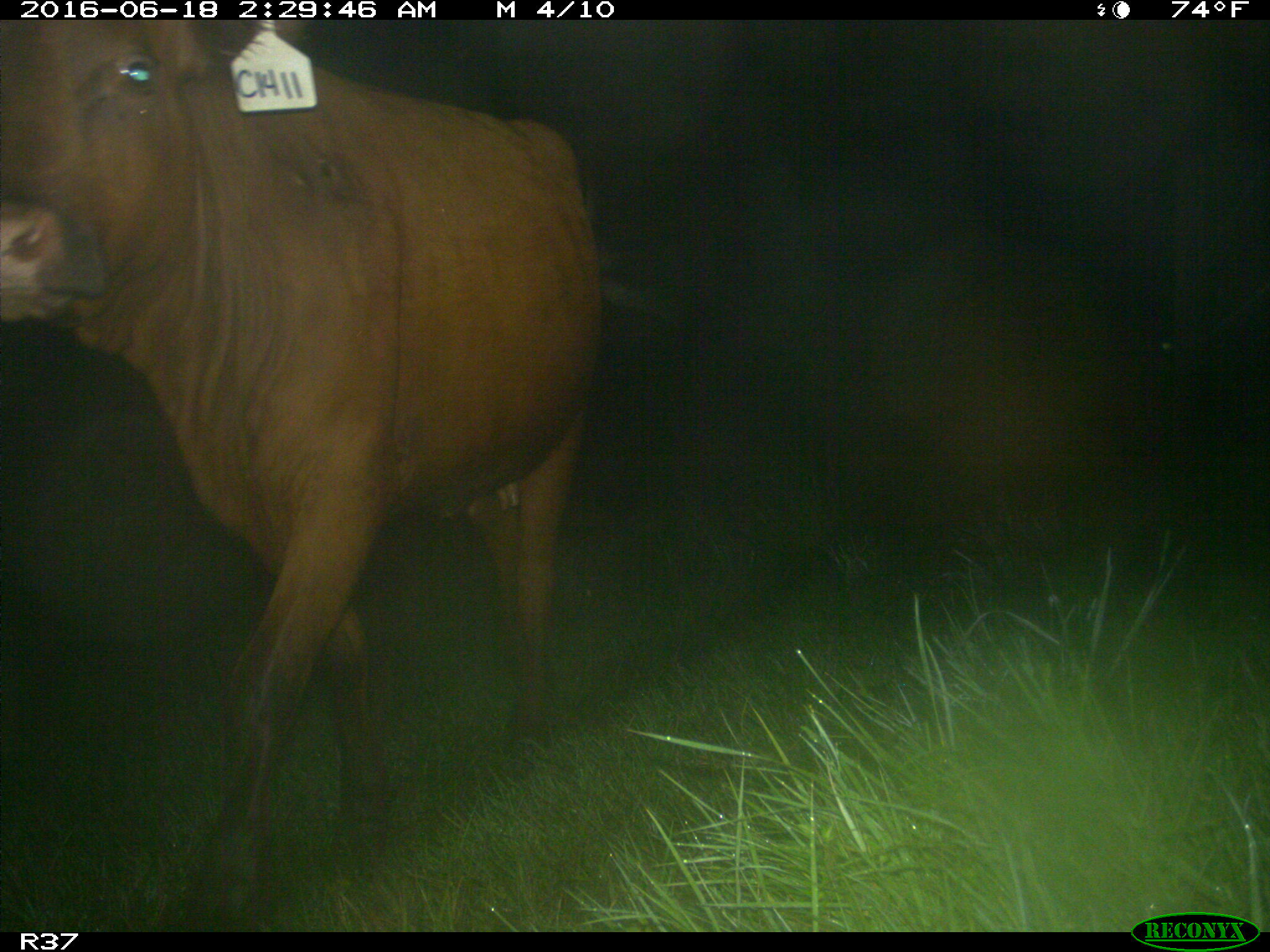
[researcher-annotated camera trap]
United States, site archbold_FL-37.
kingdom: Animalia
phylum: Chordata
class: Mammalia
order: Artiodactyla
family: Bovidae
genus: Bos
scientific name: Bos taurus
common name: domestic cow